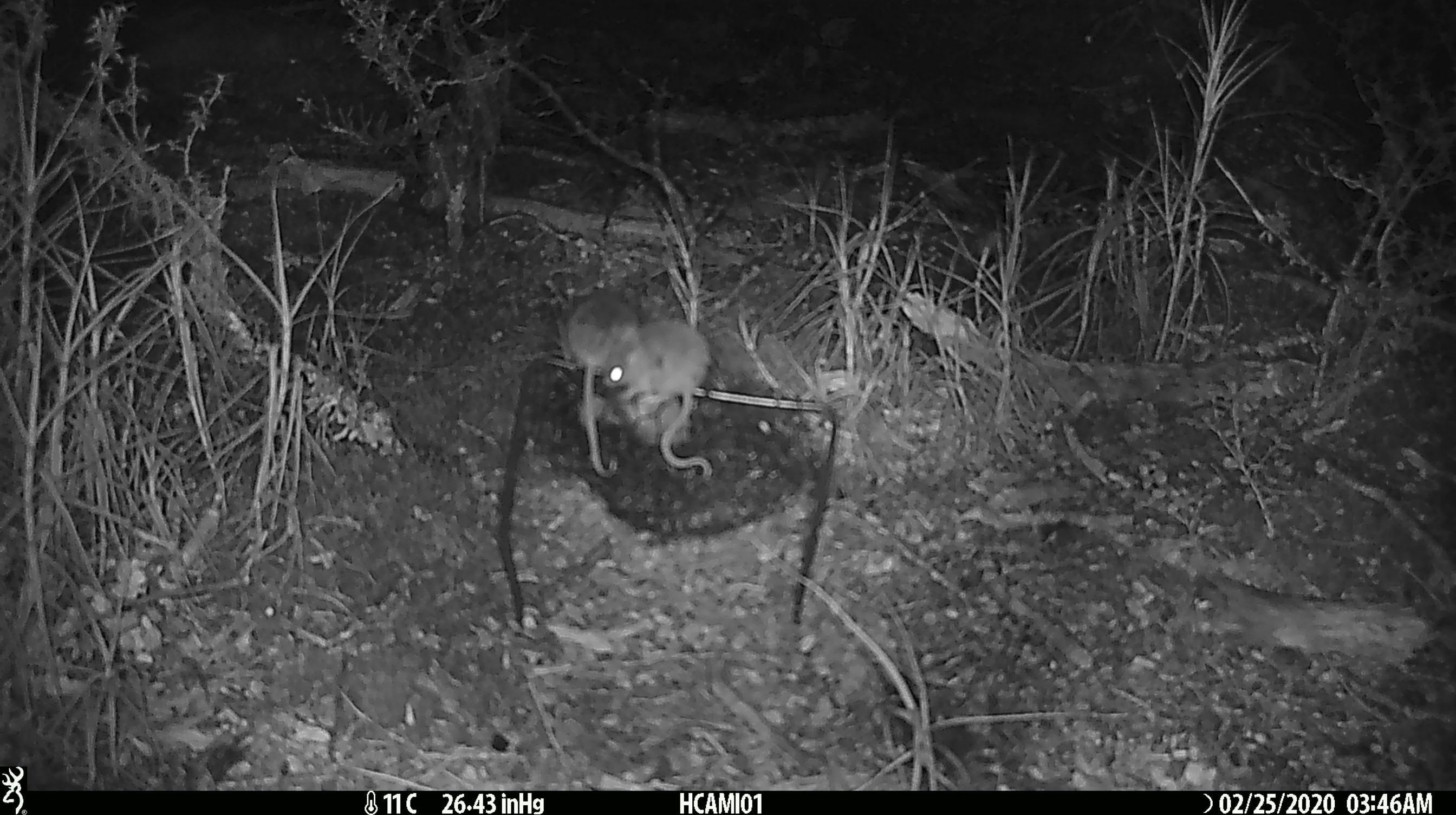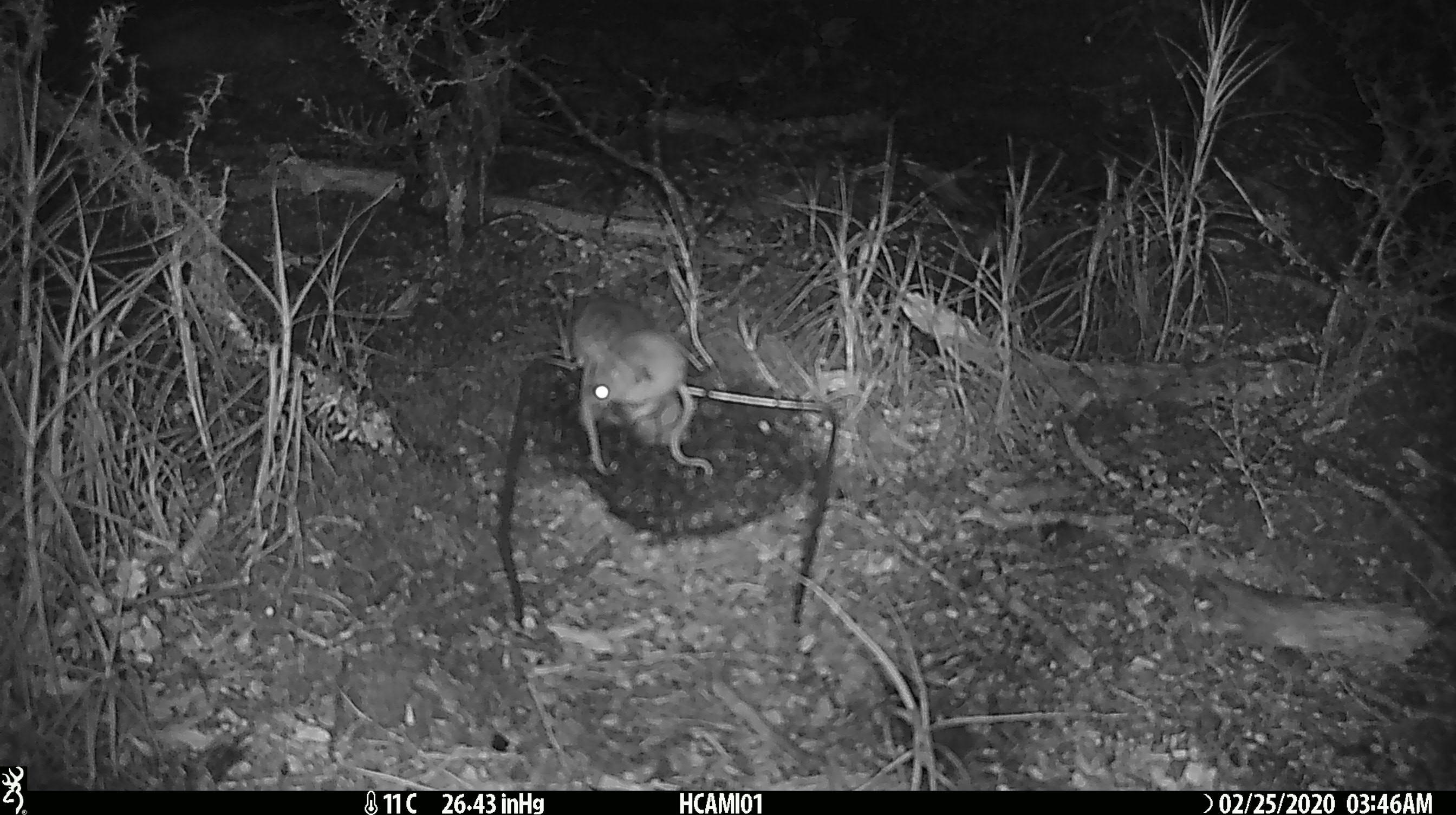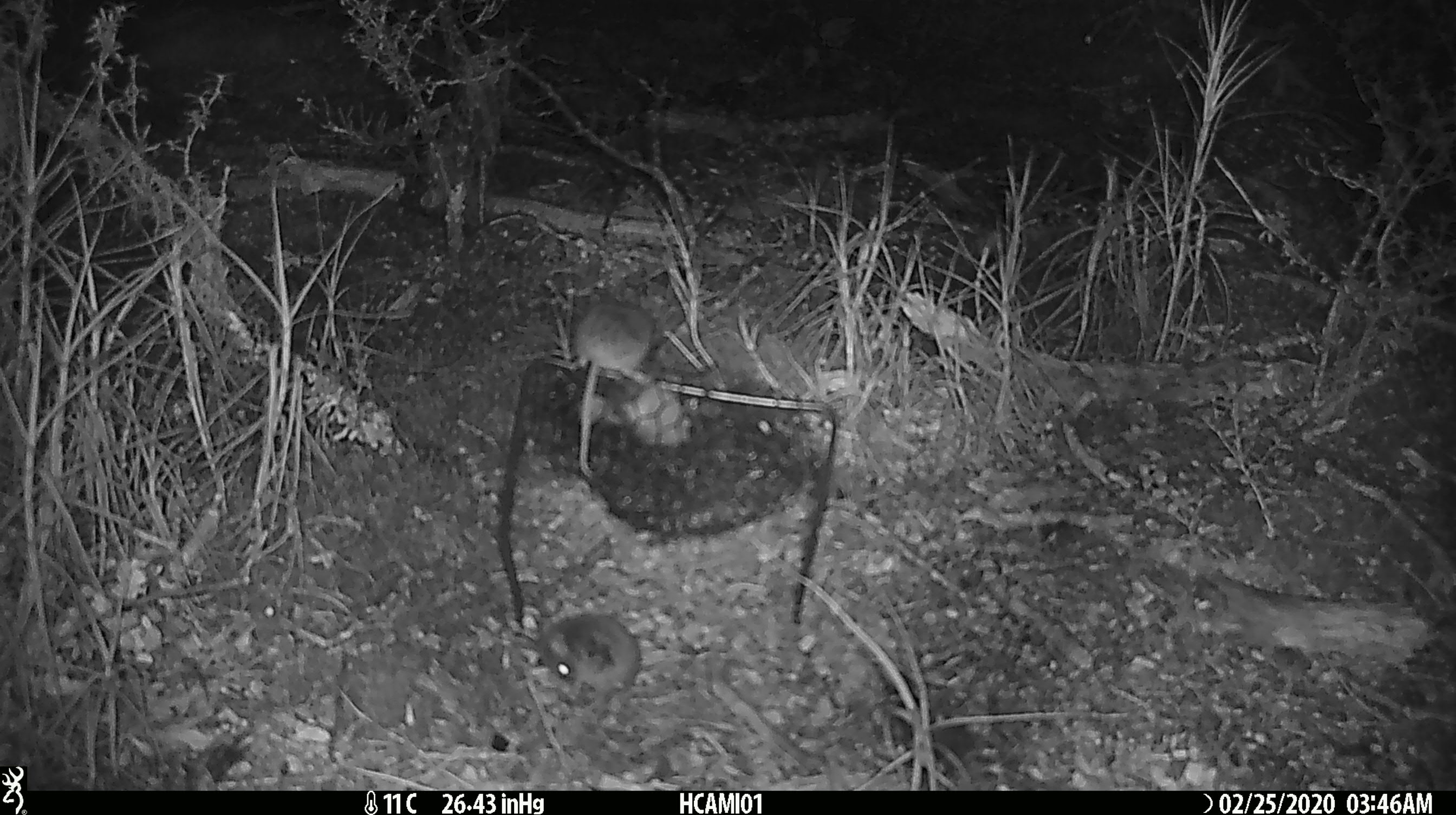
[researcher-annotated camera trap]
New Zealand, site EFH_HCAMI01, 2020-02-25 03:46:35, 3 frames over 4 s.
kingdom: Animalia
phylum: Chordata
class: Mammalia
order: Rodentia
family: Muridae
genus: Mus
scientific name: Mus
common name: mouse